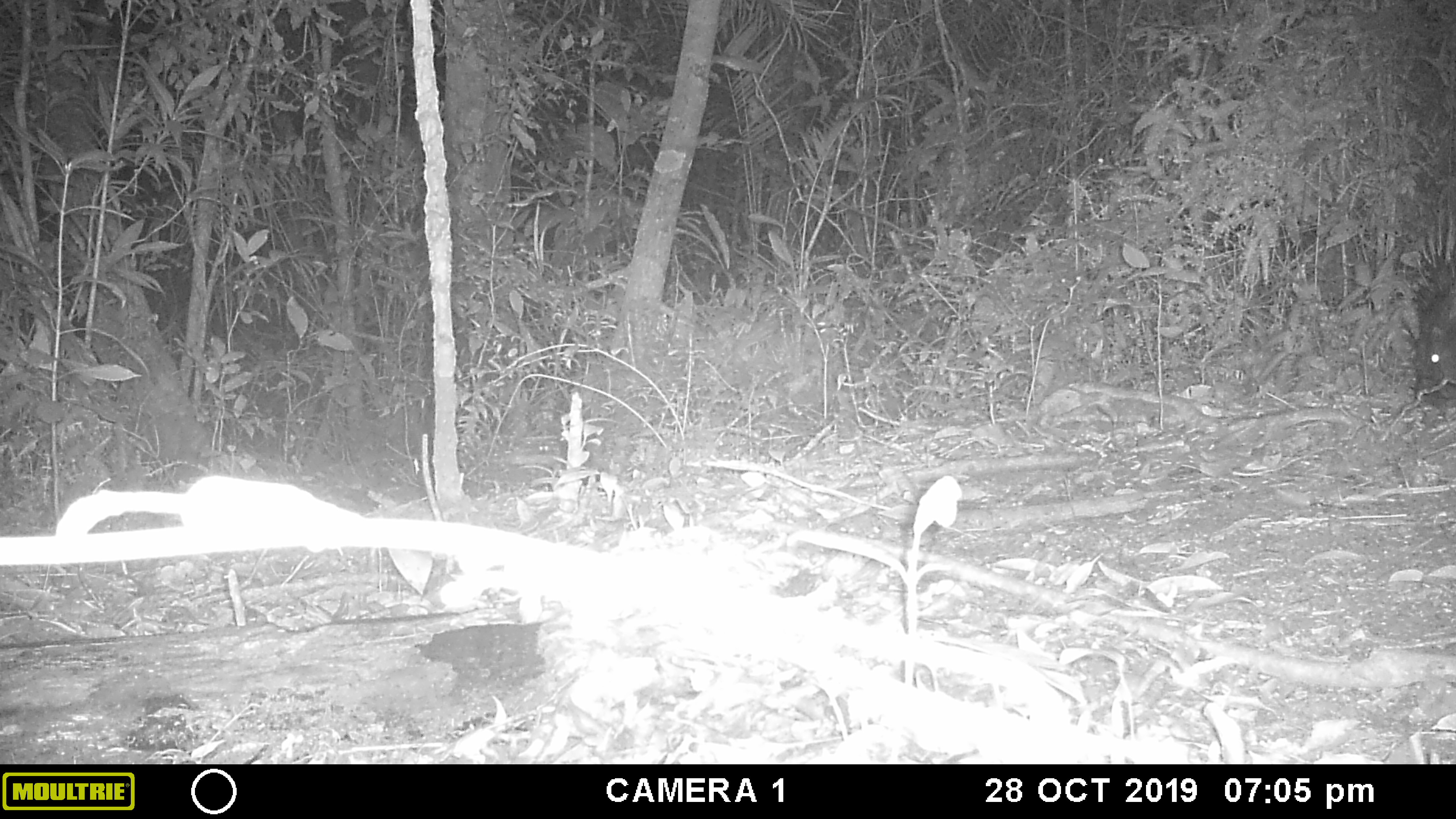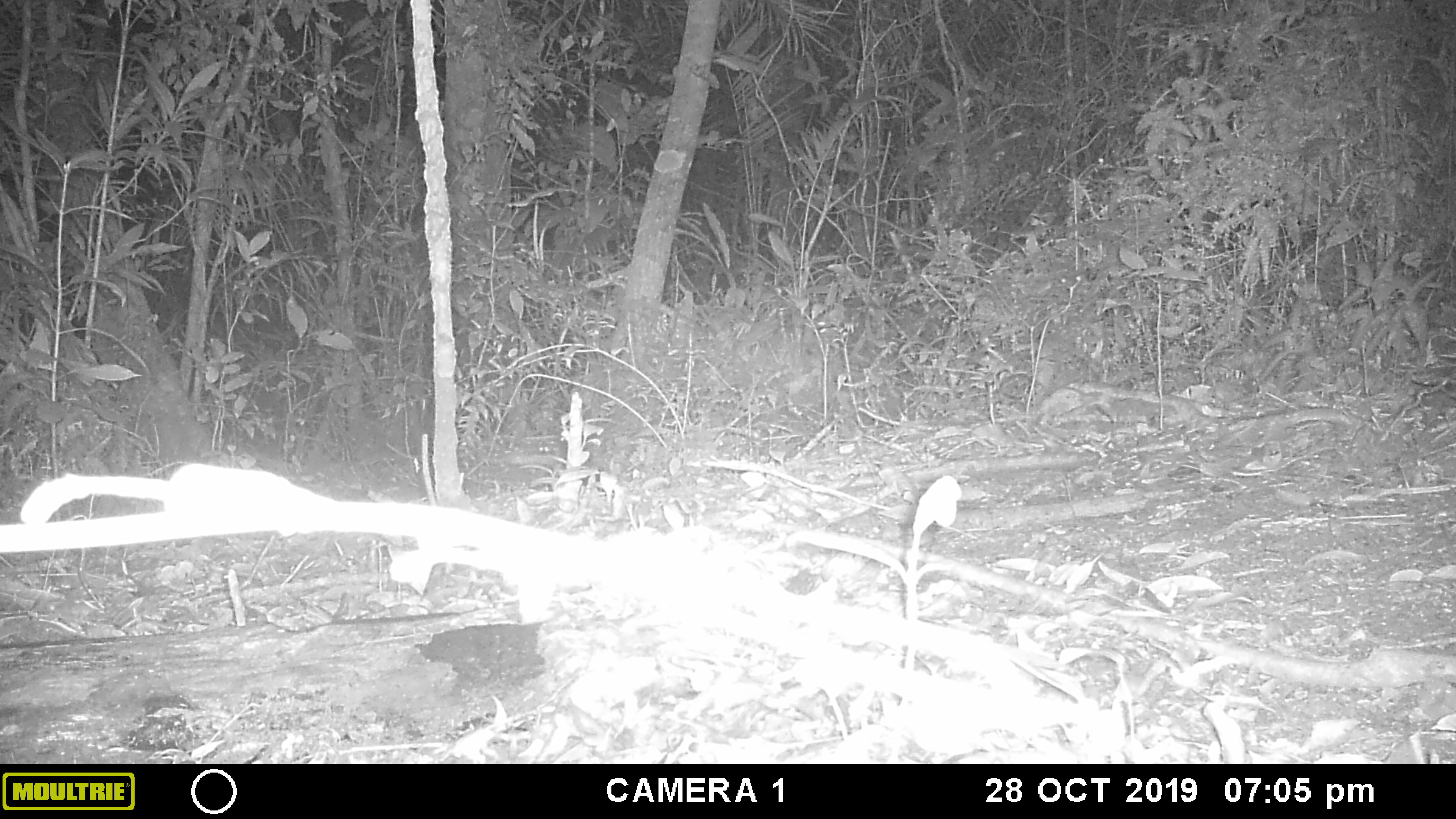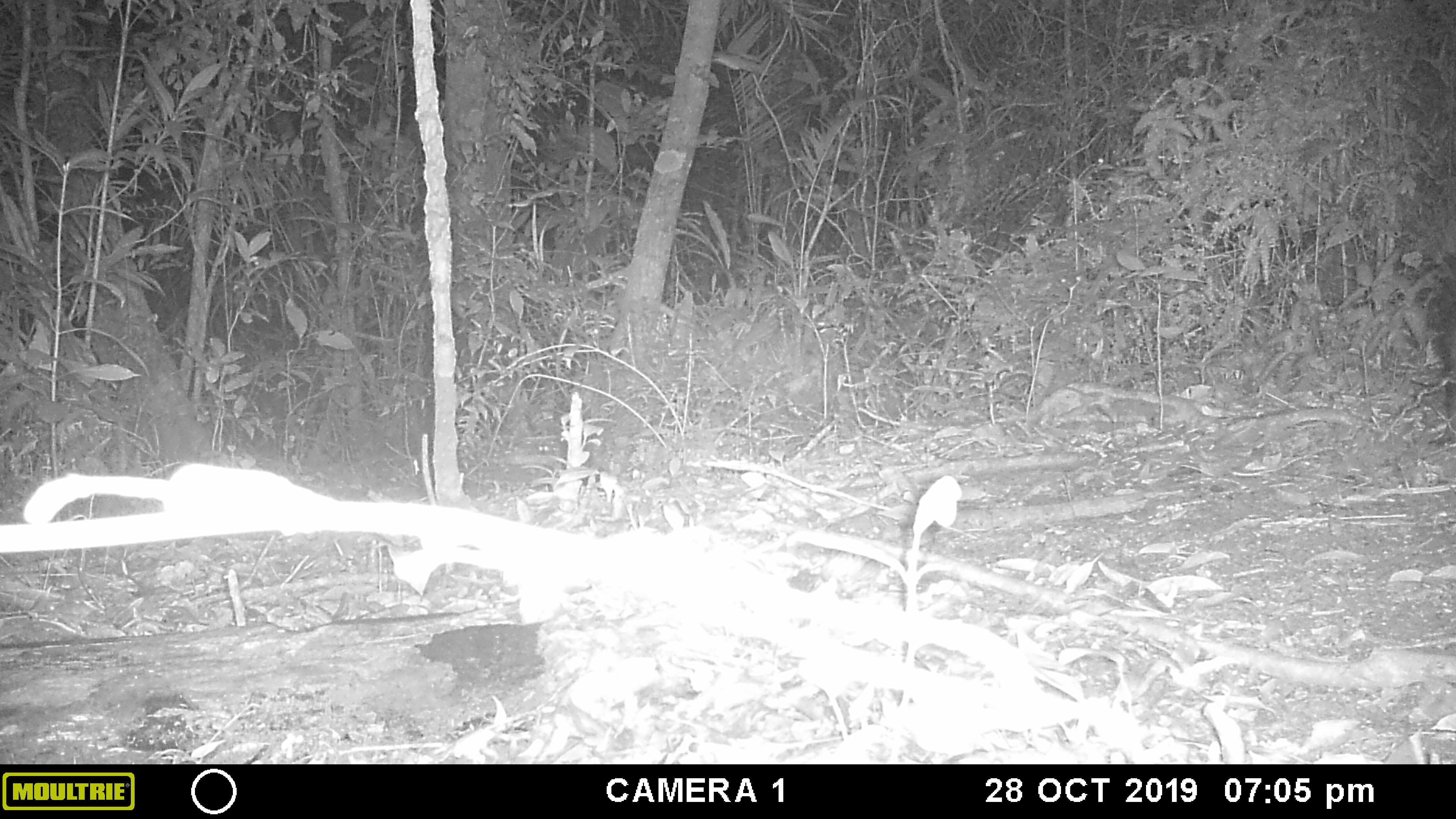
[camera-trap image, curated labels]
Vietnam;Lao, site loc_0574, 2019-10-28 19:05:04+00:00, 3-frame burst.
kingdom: Animalia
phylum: Chordata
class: Mammalia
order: Rodentia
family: Hystricidae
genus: Hystrix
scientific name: Hystrix brachyura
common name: malayan porcupine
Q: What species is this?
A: Malayan porcupine (Hystrix brachyura).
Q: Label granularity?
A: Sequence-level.